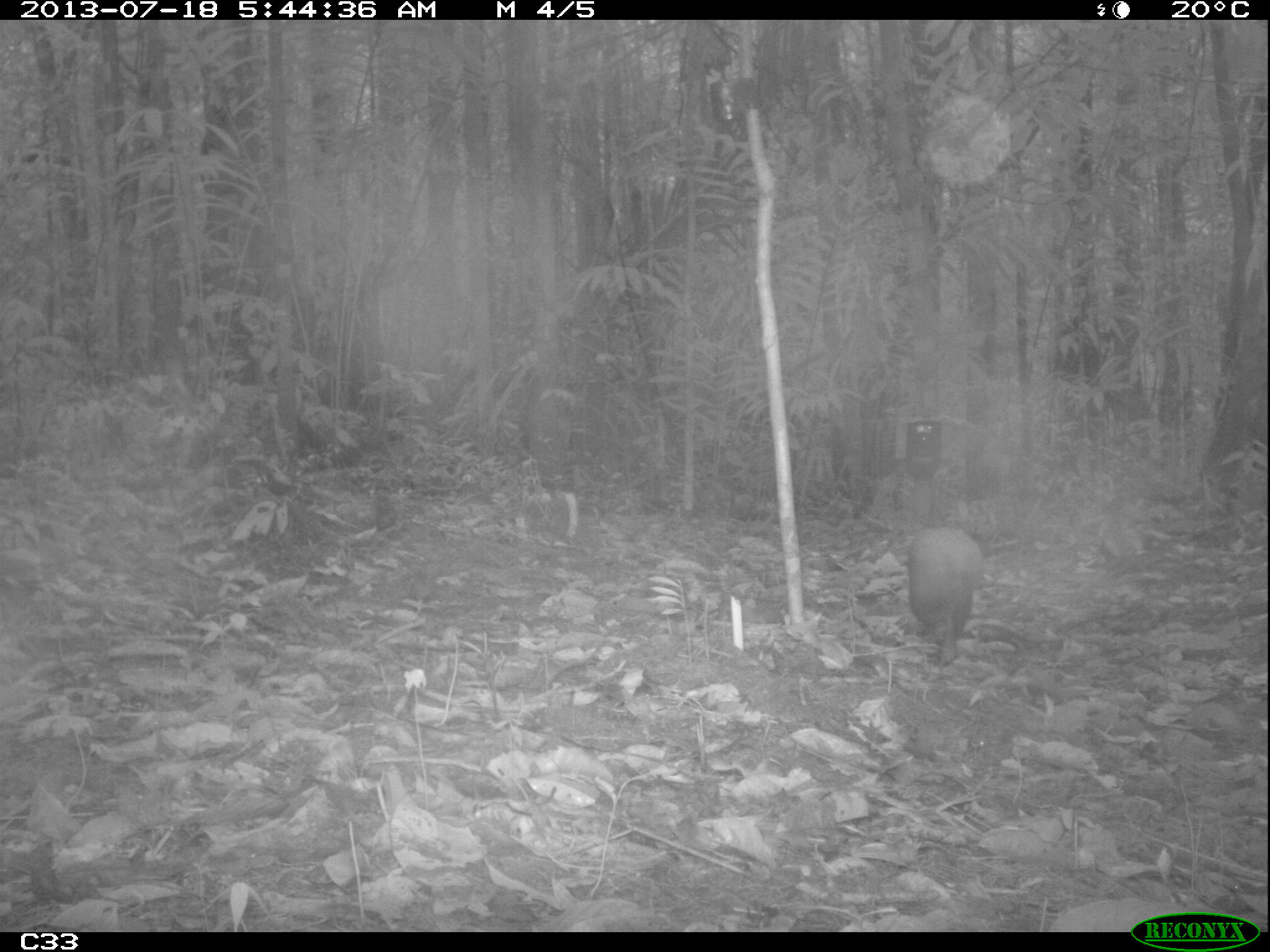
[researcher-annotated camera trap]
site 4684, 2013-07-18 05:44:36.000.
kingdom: Animalia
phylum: Chordata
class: Mammalia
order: Rodentia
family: Dasyproctidae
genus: Dasyprocta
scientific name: Dasyprocta leporina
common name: red-rumped agouti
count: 1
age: adult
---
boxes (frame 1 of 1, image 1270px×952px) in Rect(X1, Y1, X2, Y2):
dasyprocta leporina: Rect(904, 523, 985, 666)